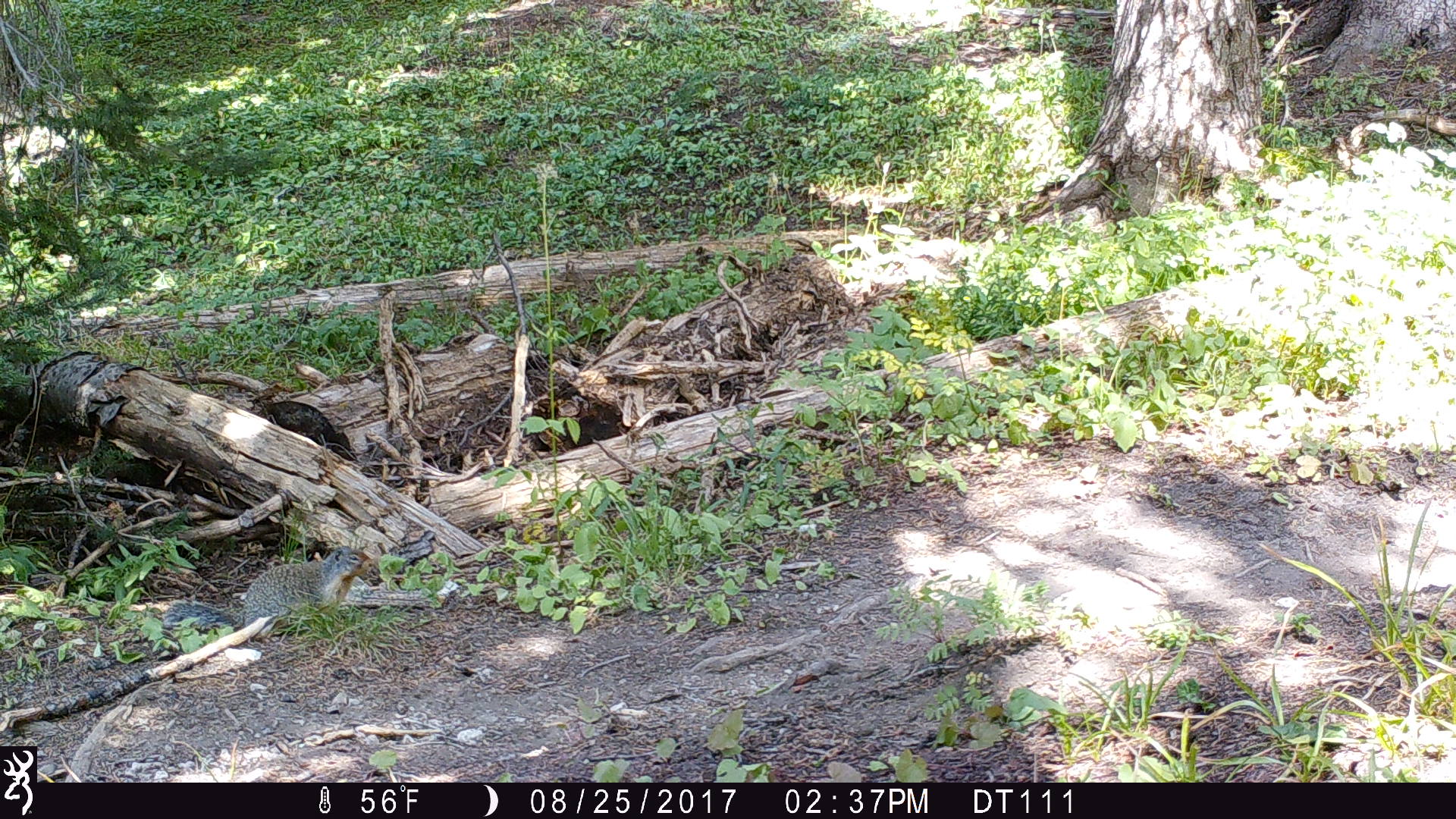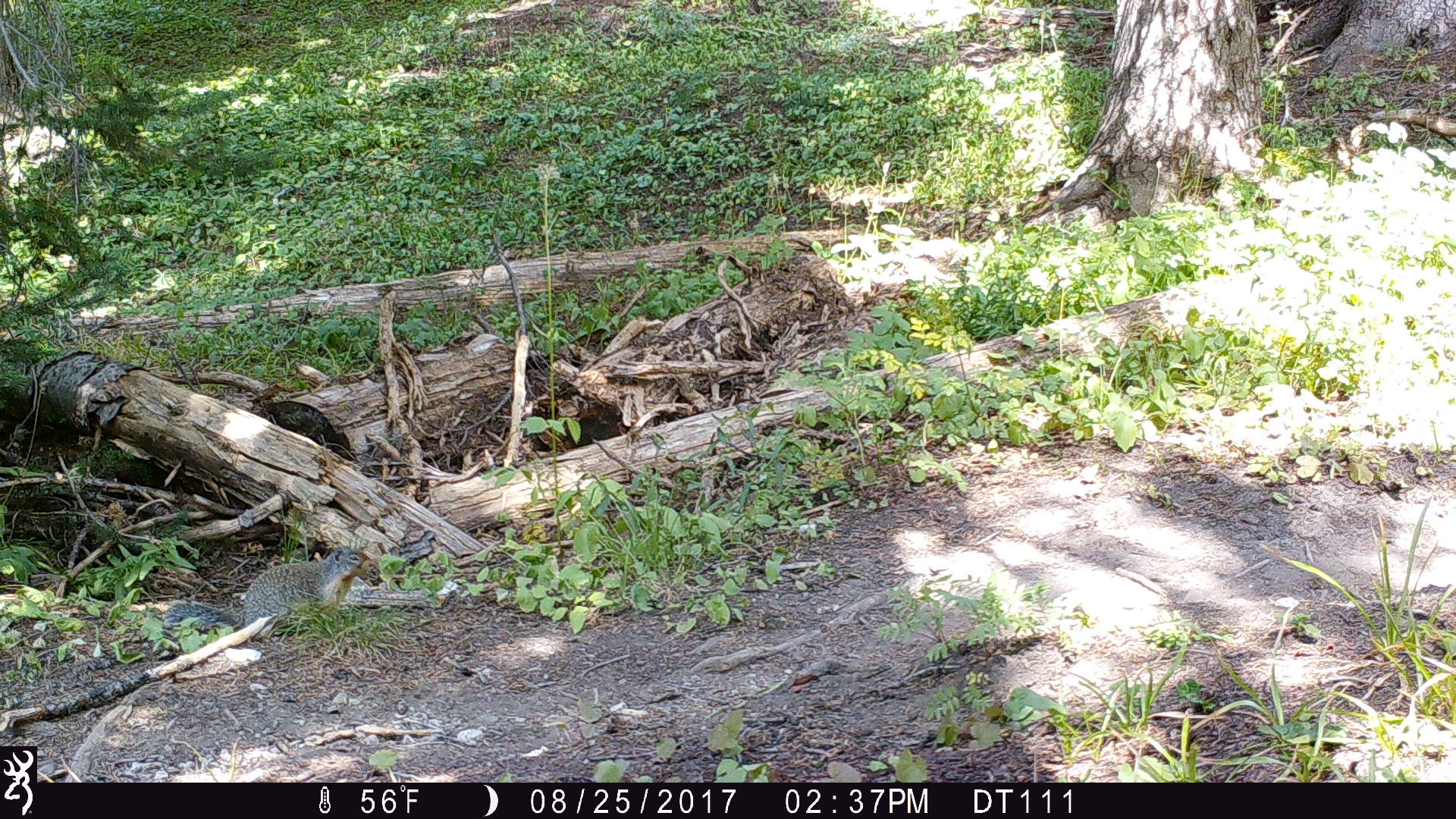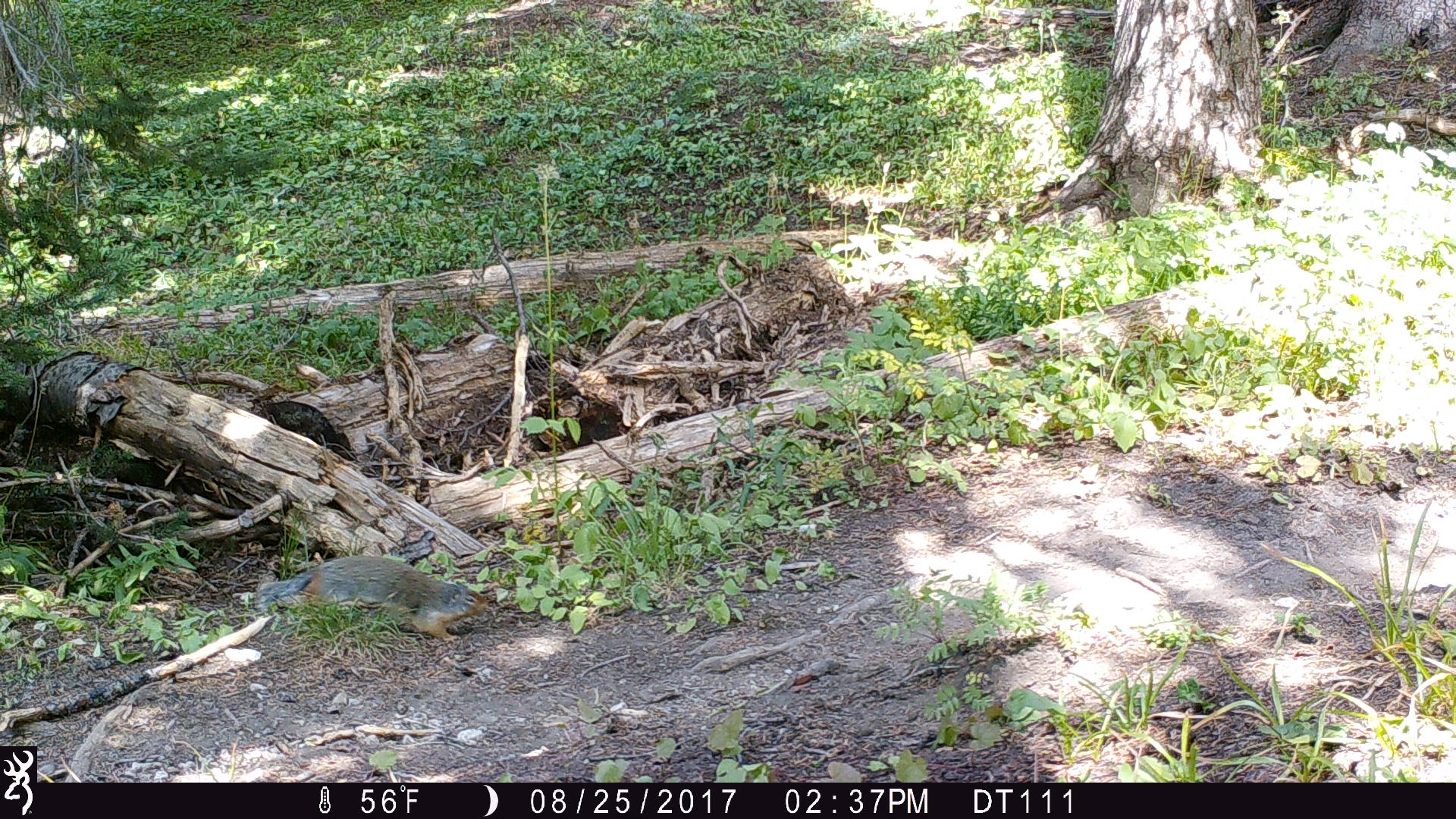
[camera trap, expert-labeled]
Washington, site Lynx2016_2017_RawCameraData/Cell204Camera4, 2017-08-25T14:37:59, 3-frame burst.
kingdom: Animalia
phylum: Chordata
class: Mammalia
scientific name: Mammalia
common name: small mammal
Small mammal (Mammalia). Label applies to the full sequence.